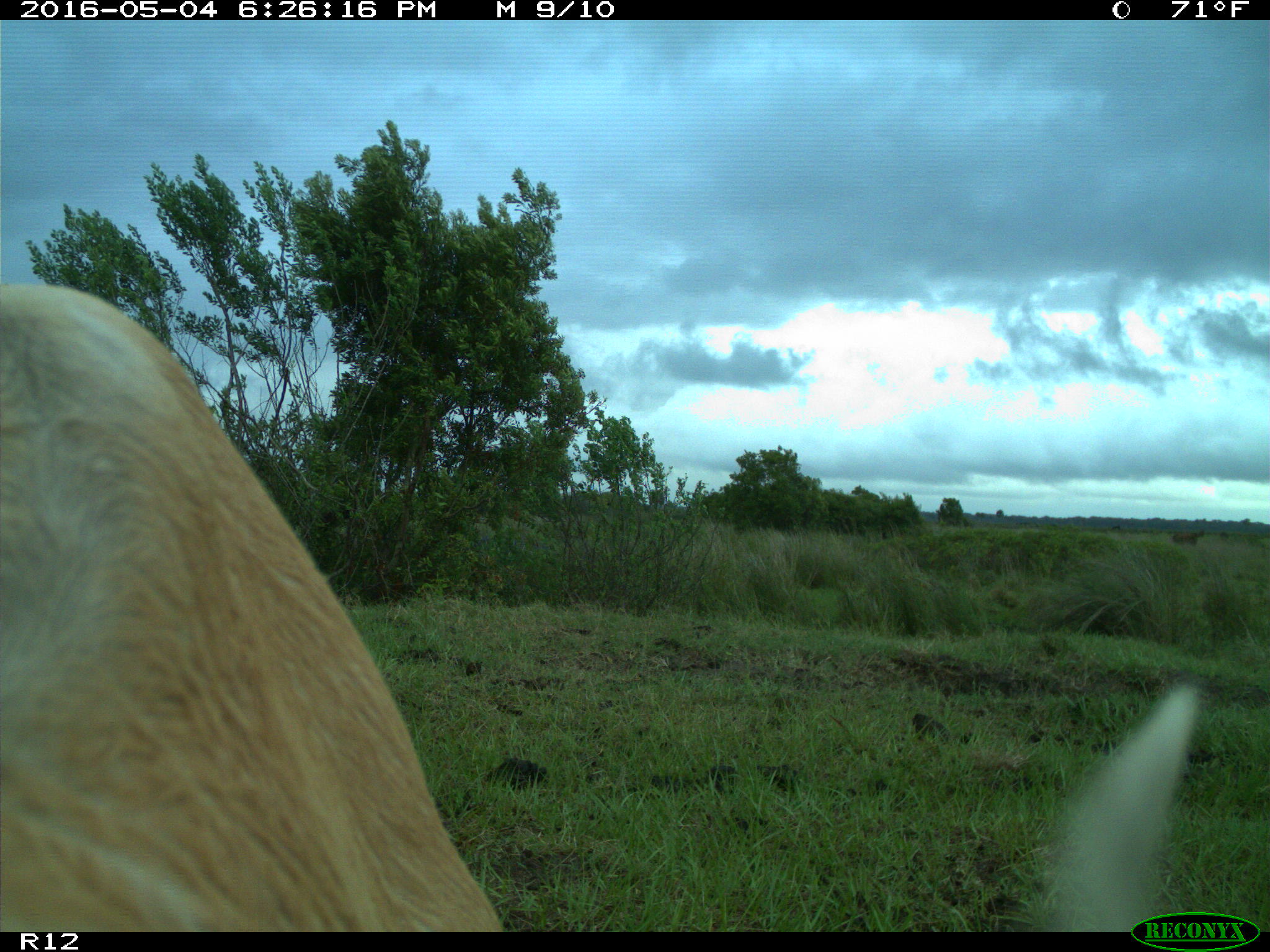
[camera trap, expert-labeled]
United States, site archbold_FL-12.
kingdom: Animalia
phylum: Chordata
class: Mammalia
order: Artiodactyla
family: Bovidae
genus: Bos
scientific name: Bos taurus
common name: domestic cow